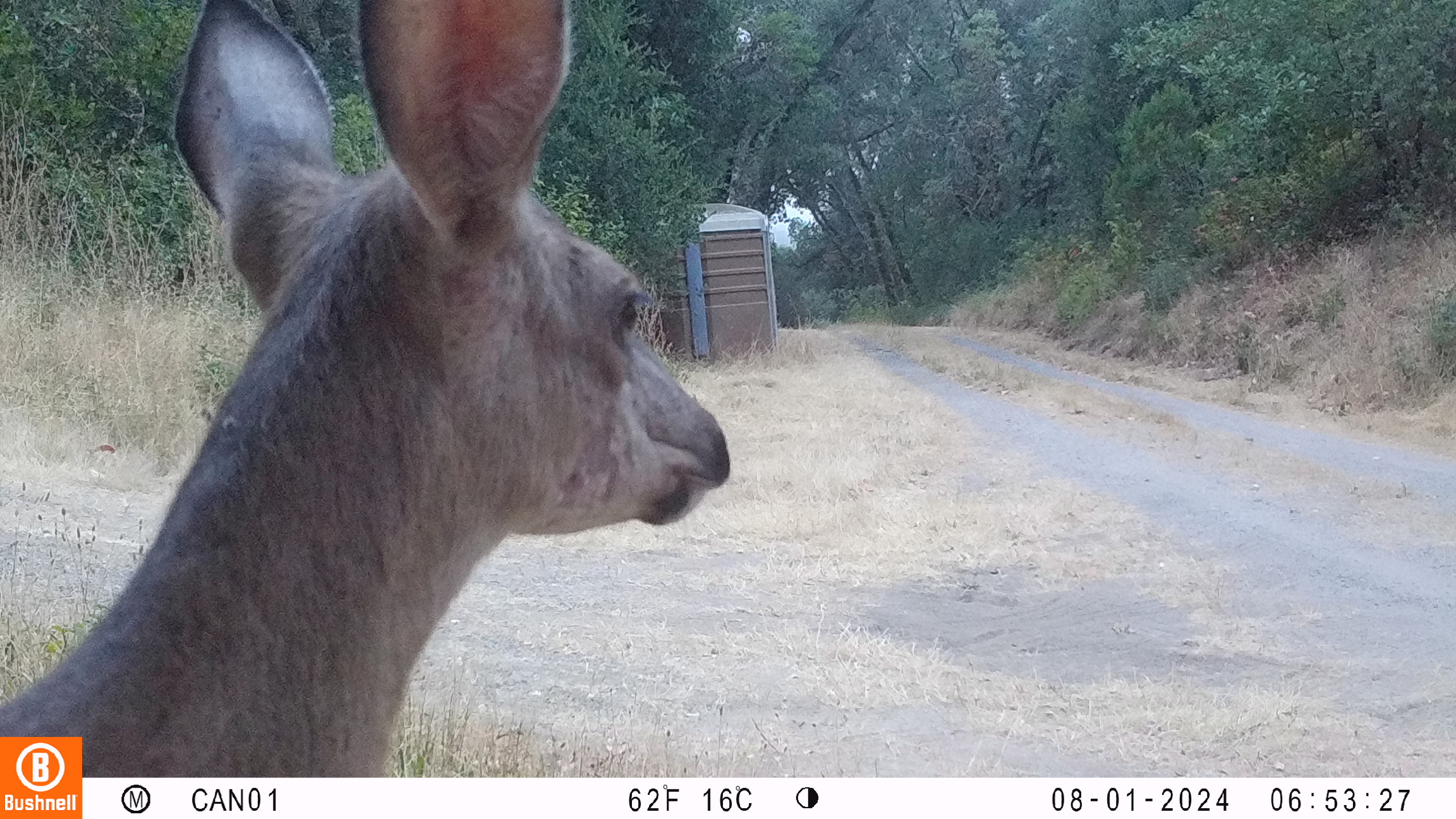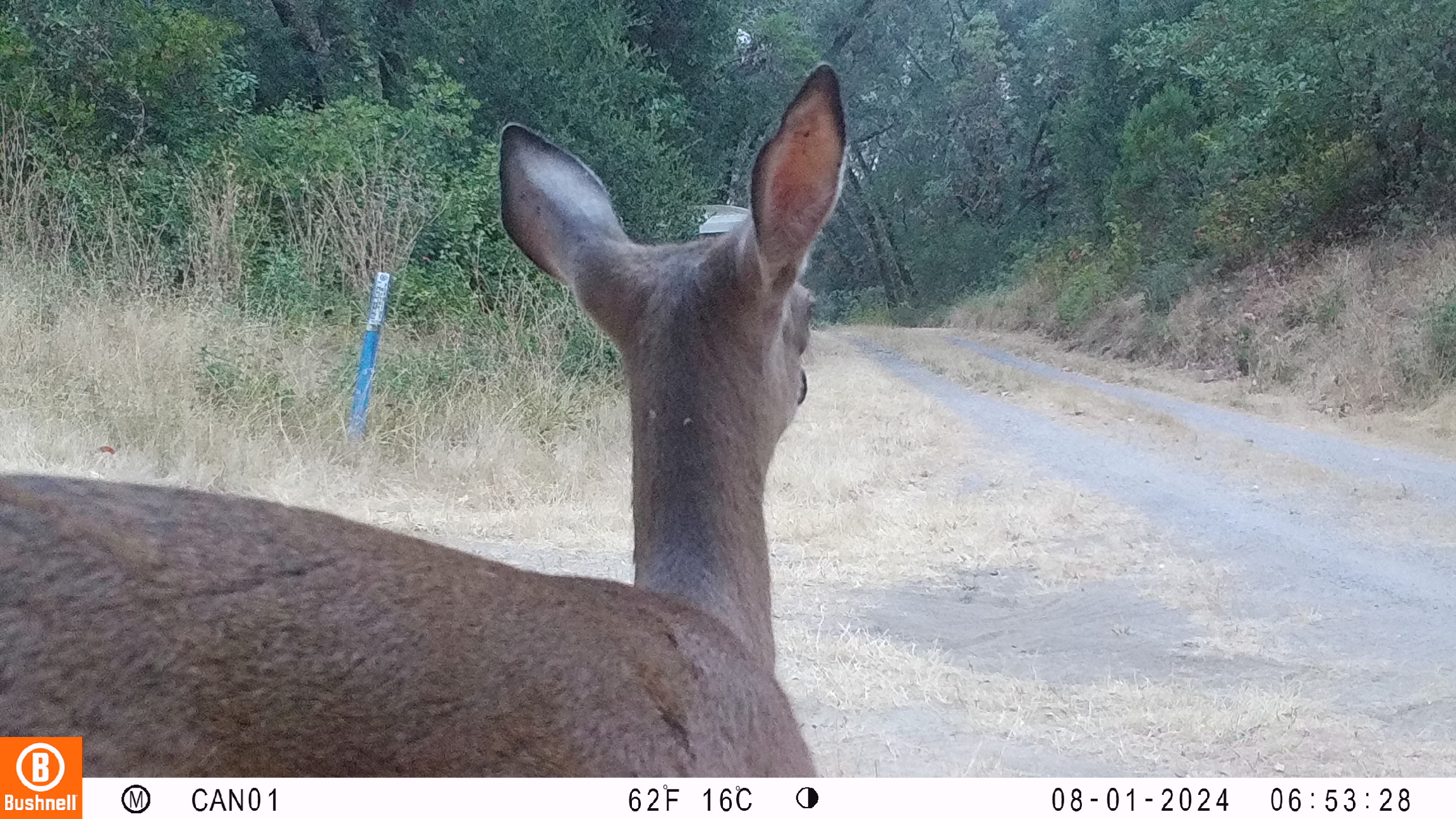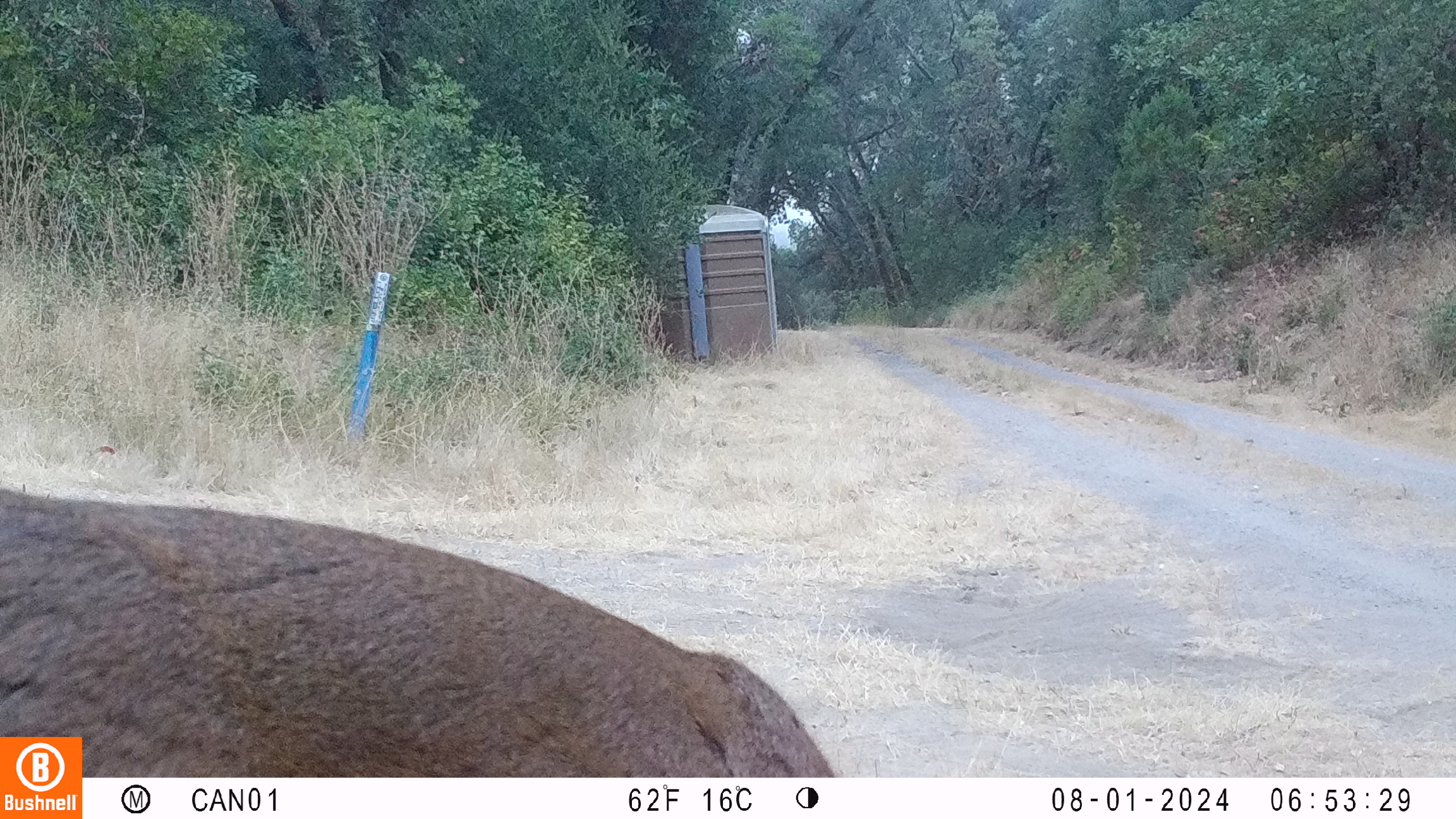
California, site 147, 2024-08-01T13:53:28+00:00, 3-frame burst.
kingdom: Animalia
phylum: Chordata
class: Mammalia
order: Artiodactyla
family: Cervidae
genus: Odocoileus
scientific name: Odocoileus hemionus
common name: mule deer